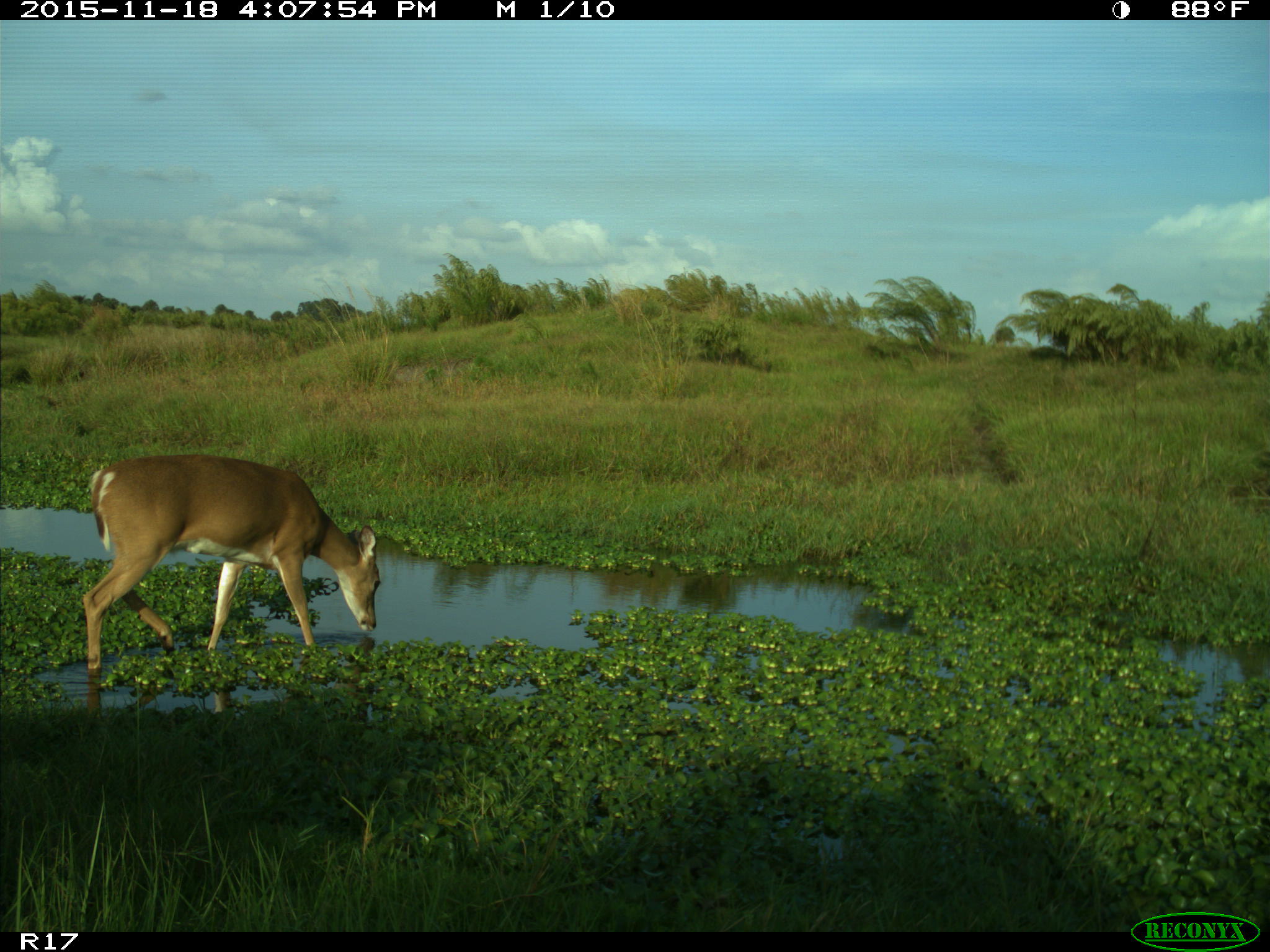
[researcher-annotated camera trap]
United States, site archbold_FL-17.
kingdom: Animalia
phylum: Chordata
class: Mammalia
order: Artiodactyla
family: Cervidae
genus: Odocoileus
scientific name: Odocoileus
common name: deer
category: unidentified deer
Unidentified deer (deer) (Odocoileus).